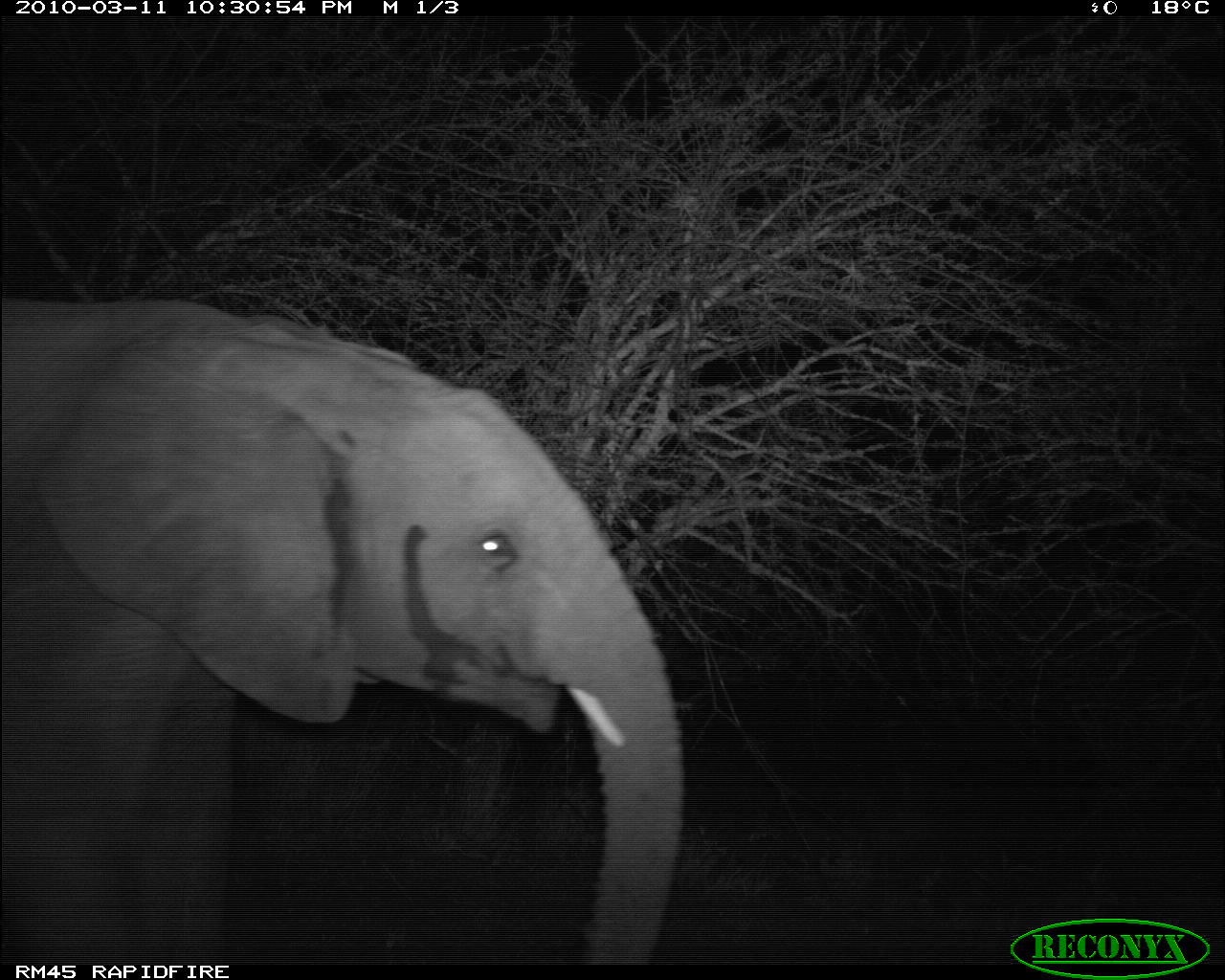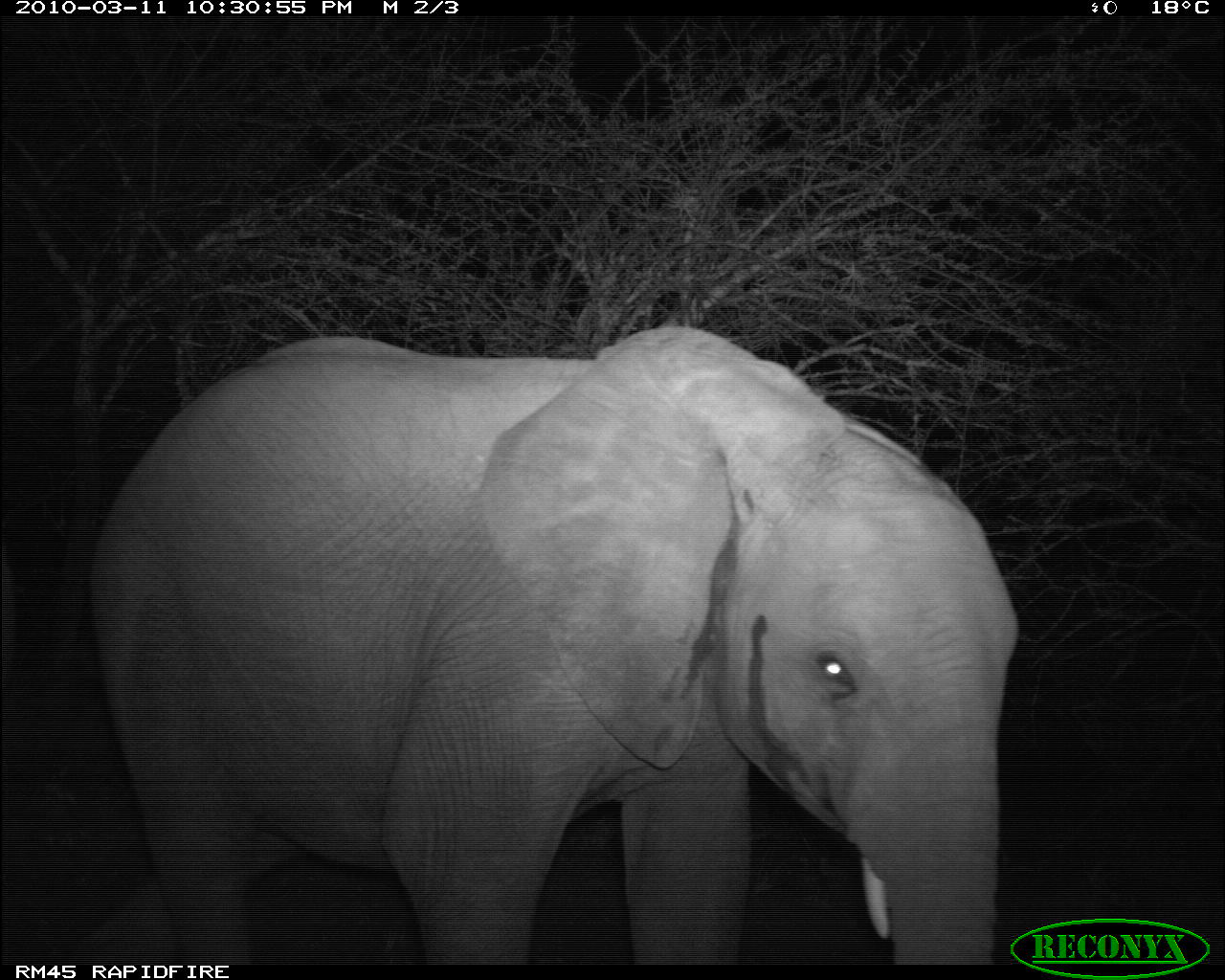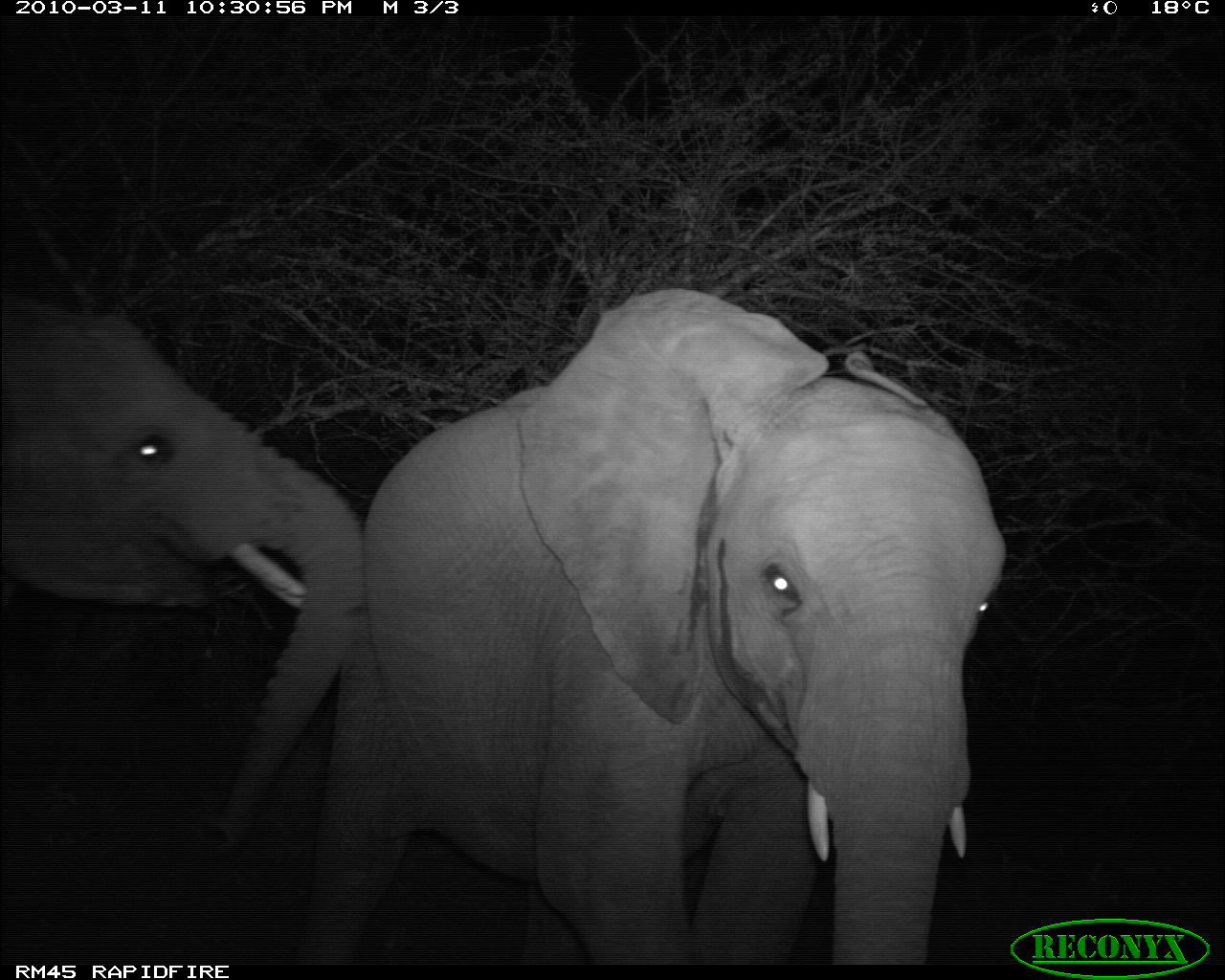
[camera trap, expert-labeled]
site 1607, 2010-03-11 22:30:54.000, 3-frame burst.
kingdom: Animalia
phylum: Chordata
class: Mammalia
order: Proboscidea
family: Elephantidae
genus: Loxodonta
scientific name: Loxodonta africana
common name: african bush elephant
Loxodonta africana (african bush elephant), count 1.